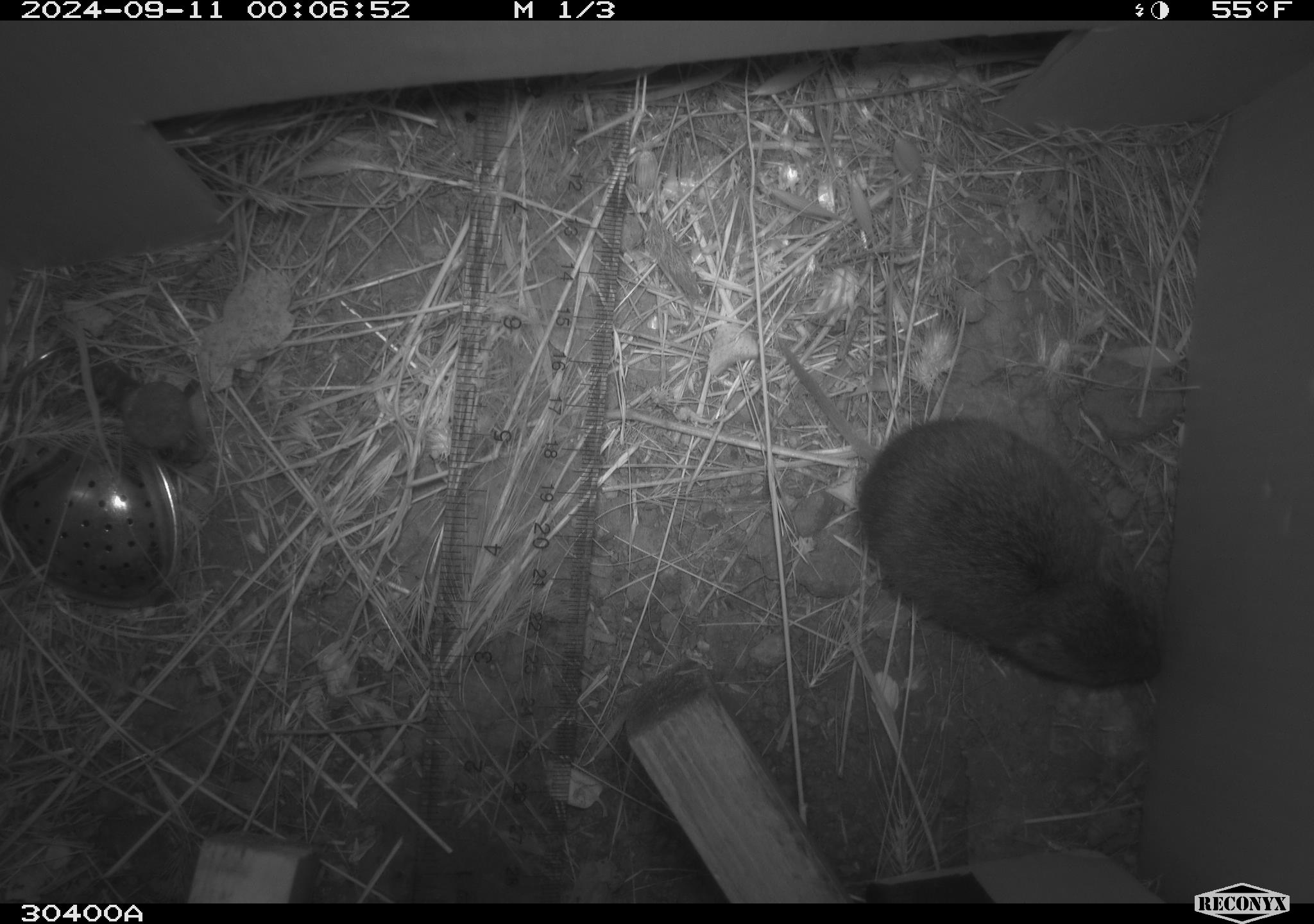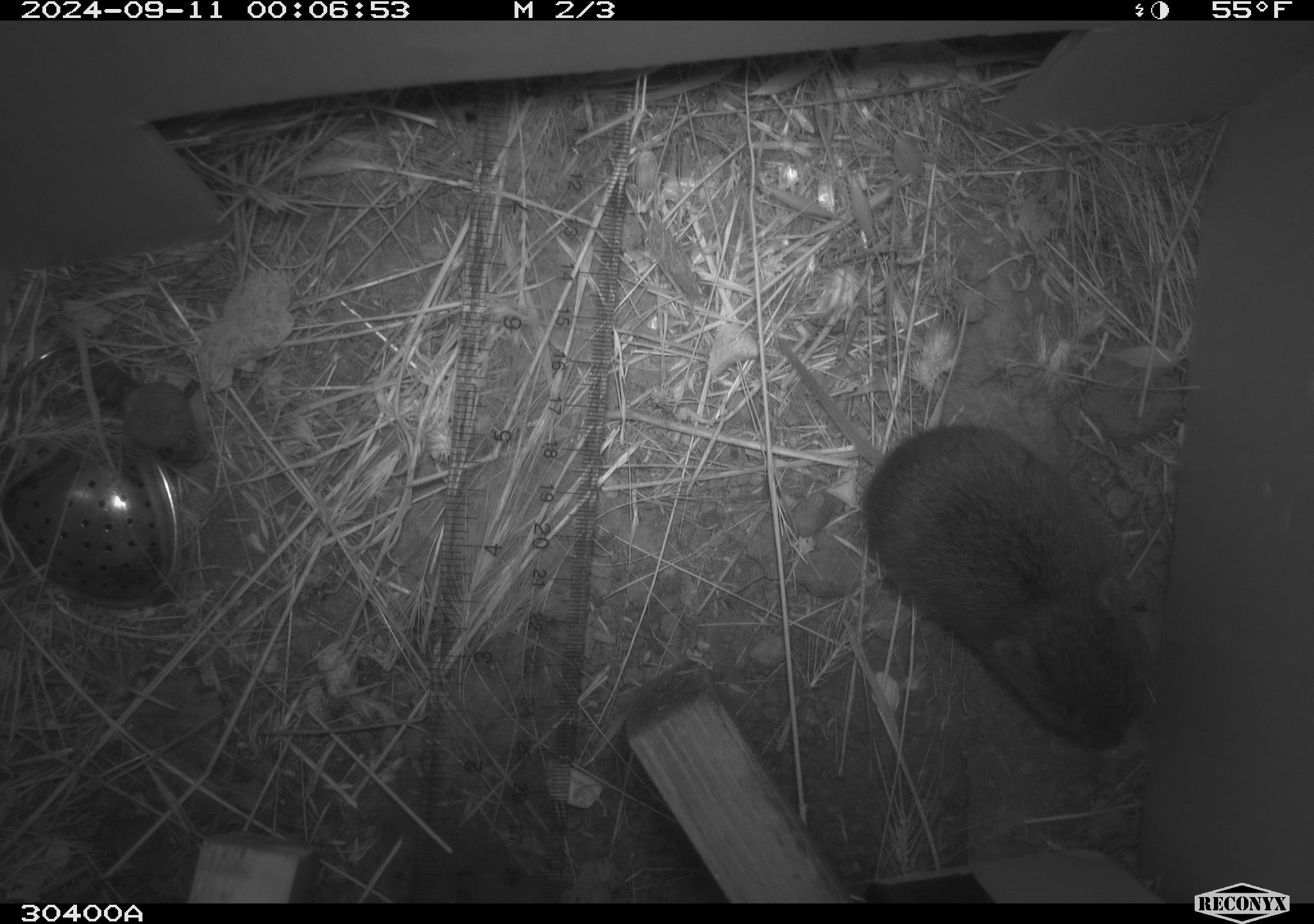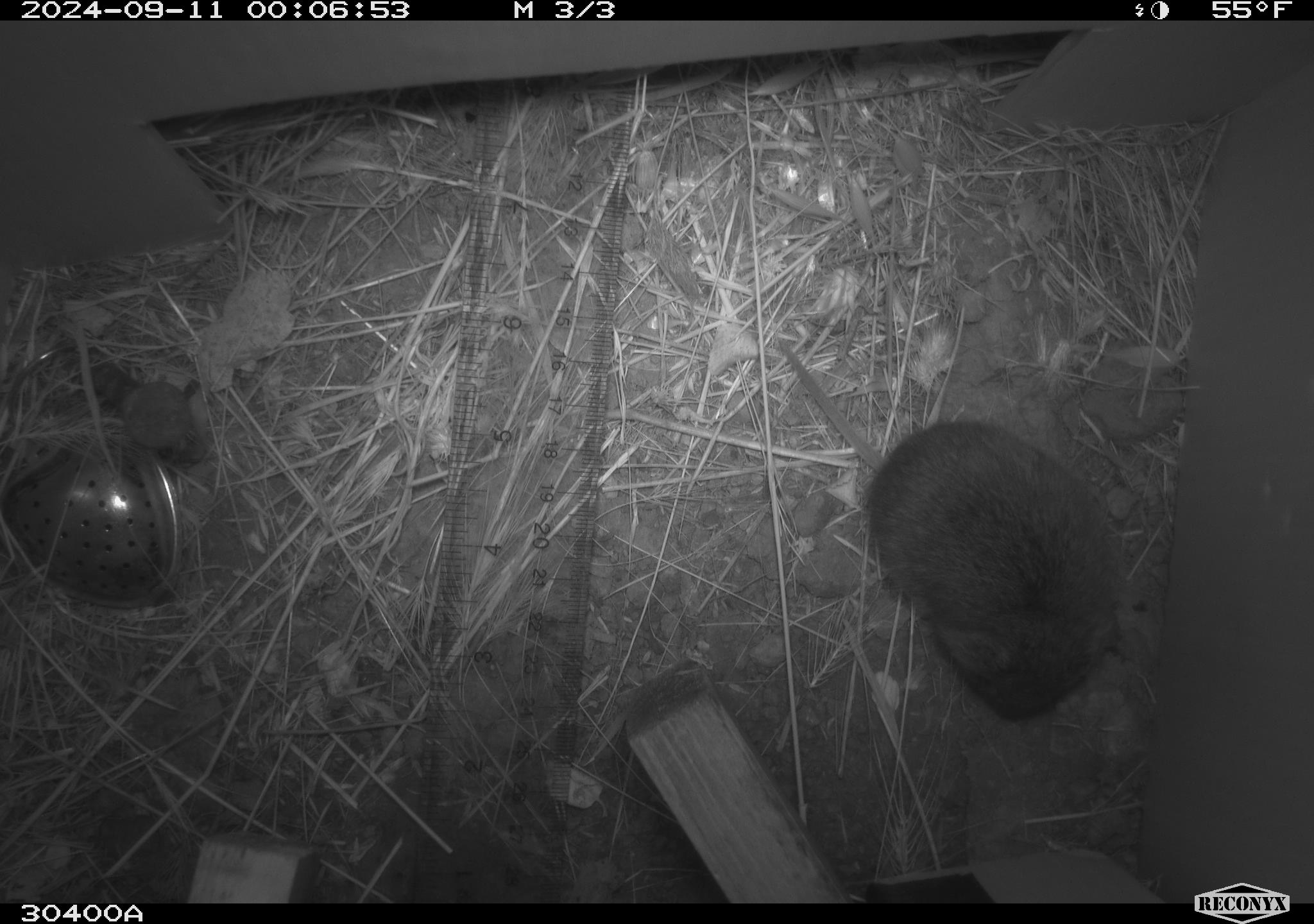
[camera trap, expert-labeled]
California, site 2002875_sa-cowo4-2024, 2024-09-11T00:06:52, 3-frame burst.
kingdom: Animalia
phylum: Chordata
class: Mammalia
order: Rodentia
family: Cricetidae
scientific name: Arvicolinae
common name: voles, lemmings, and muskrats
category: arvicolinae subfamily